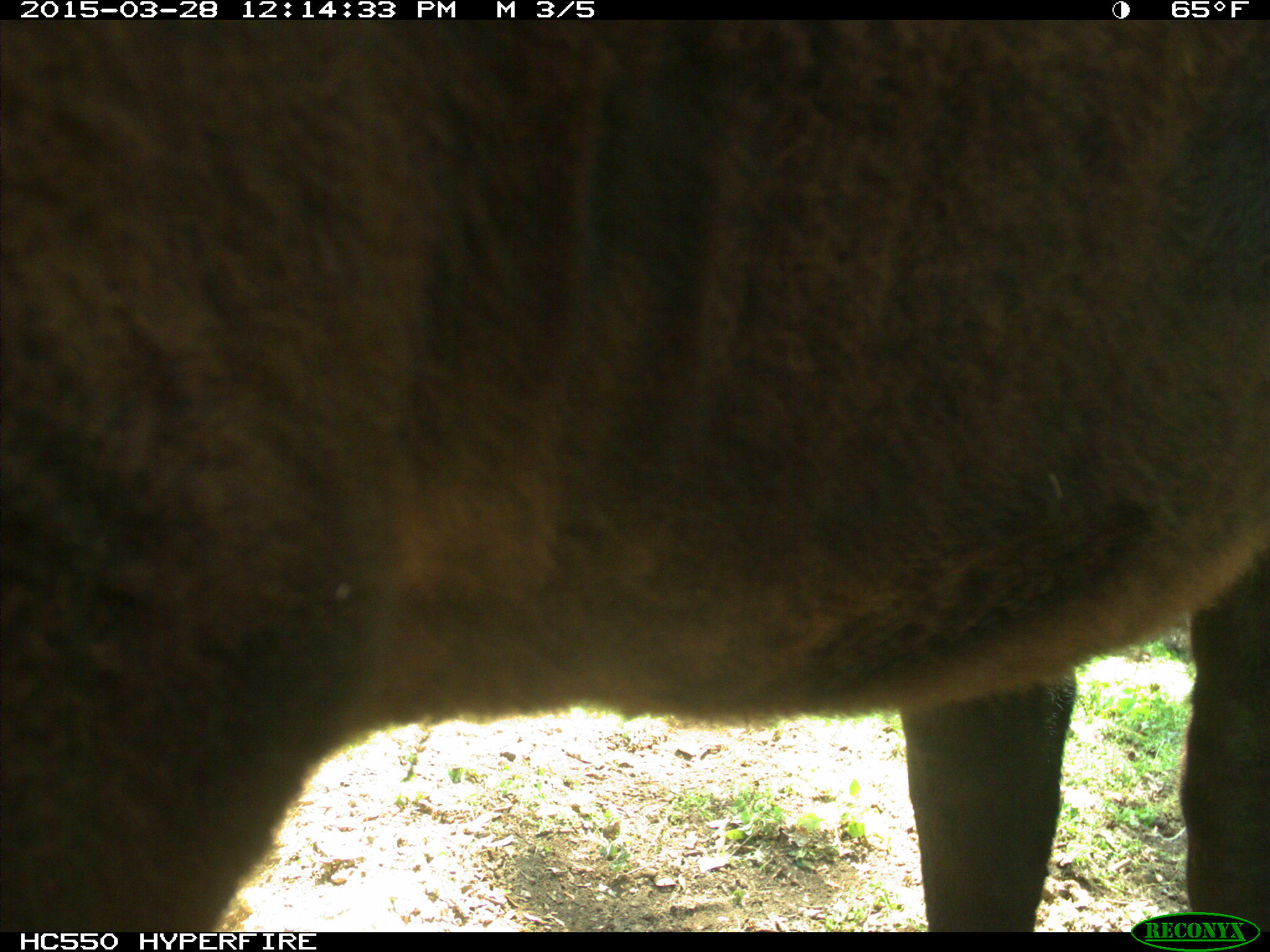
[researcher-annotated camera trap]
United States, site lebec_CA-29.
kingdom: Animalia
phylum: Chordata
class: Mammalia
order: Artiodactyla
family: Bovidae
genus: Bos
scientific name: Bos taurus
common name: domestic cow